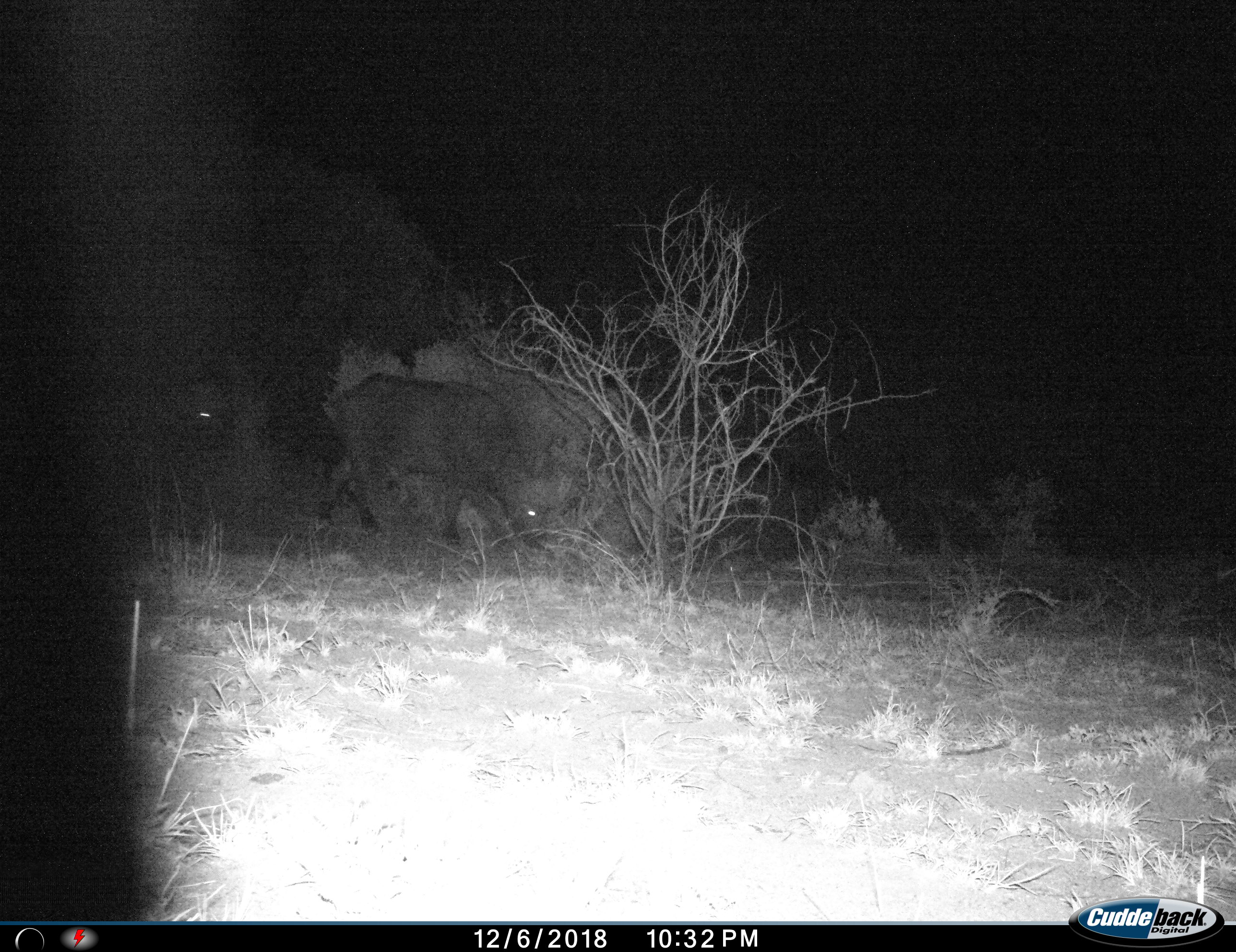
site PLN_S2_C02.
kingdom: Animalia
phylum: Chordata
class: Mammalia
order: Artiodactyla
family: Bovidae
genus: Syncerus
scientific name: Syncerus caffer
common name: african buffalo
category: buffalo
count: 2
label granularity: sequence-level